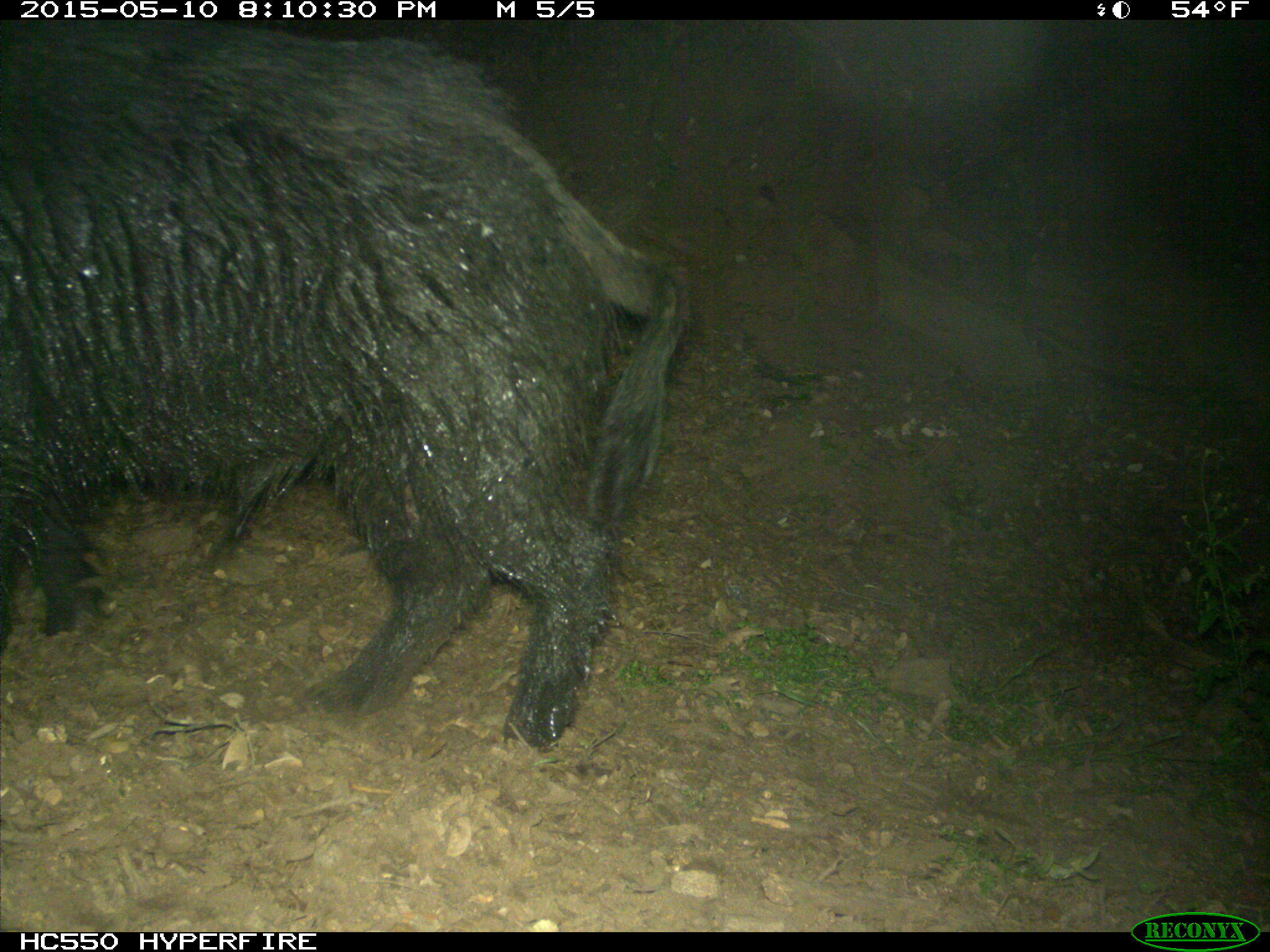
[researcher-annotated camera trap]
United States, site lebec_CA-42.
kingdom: Animalia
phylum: Chordata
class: Mammalia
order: Artiodactyla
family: Suidae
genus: Sus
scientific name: Sus scrofa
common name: wild boar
Sus scrofa (wild boar).